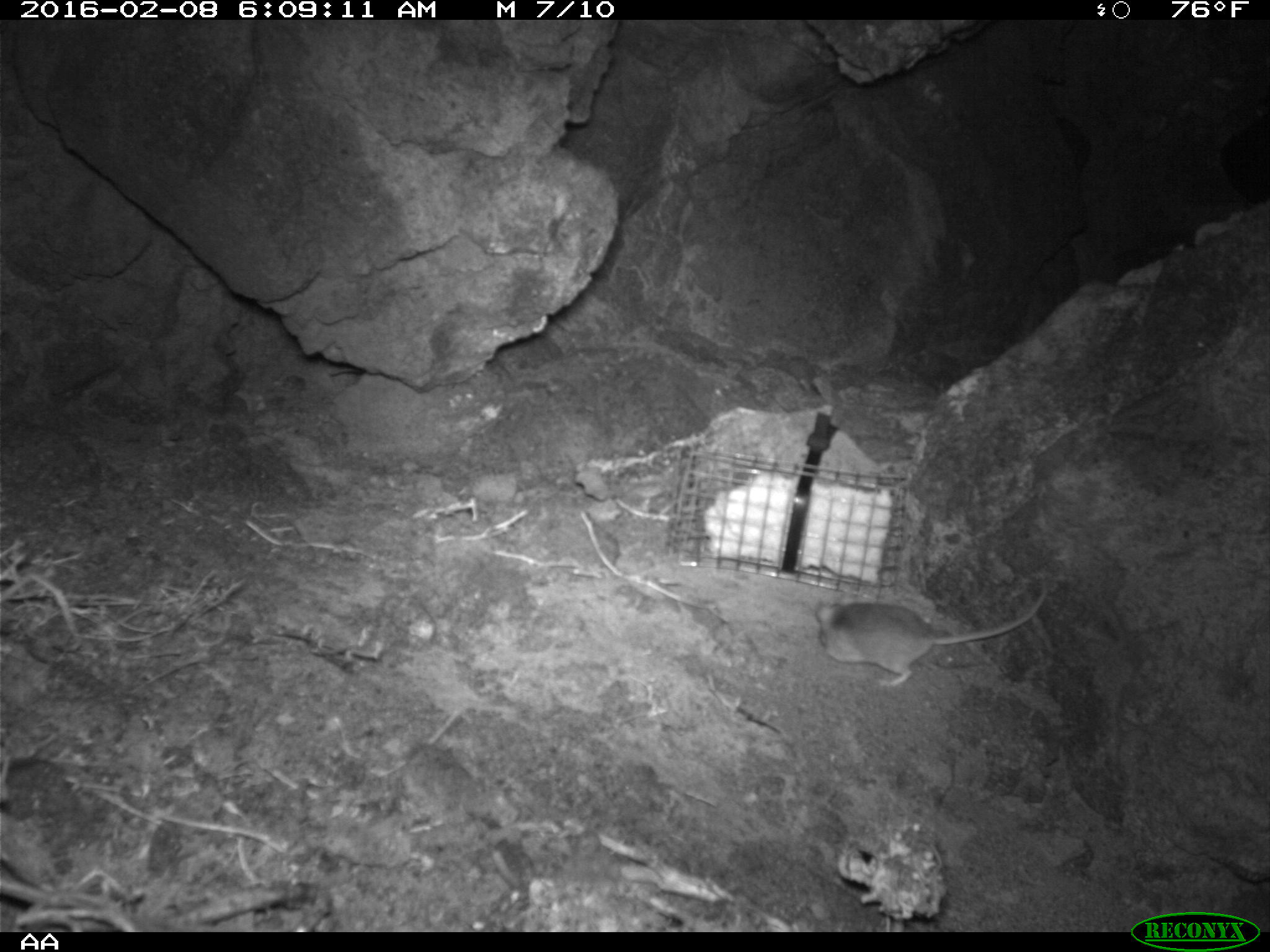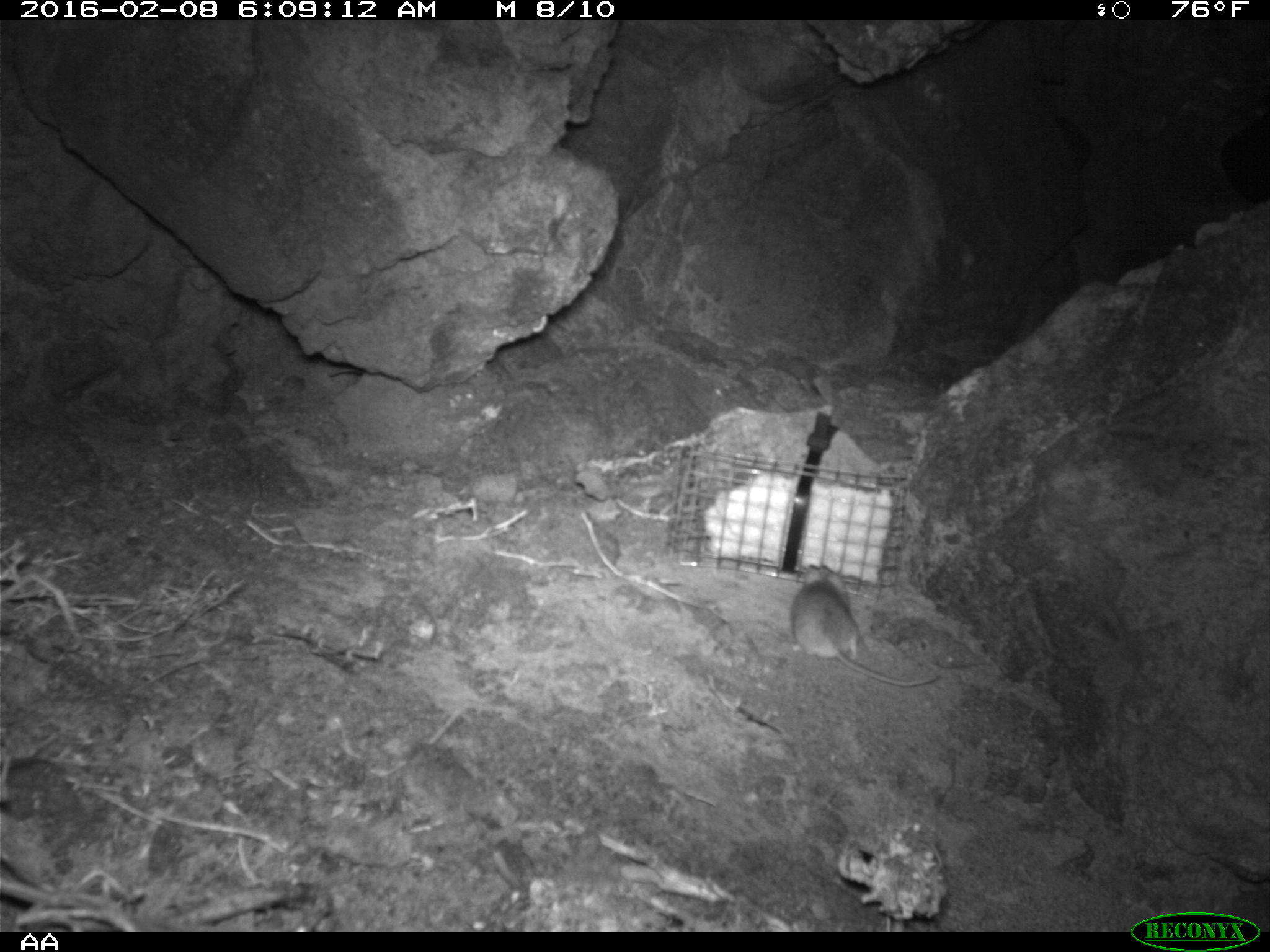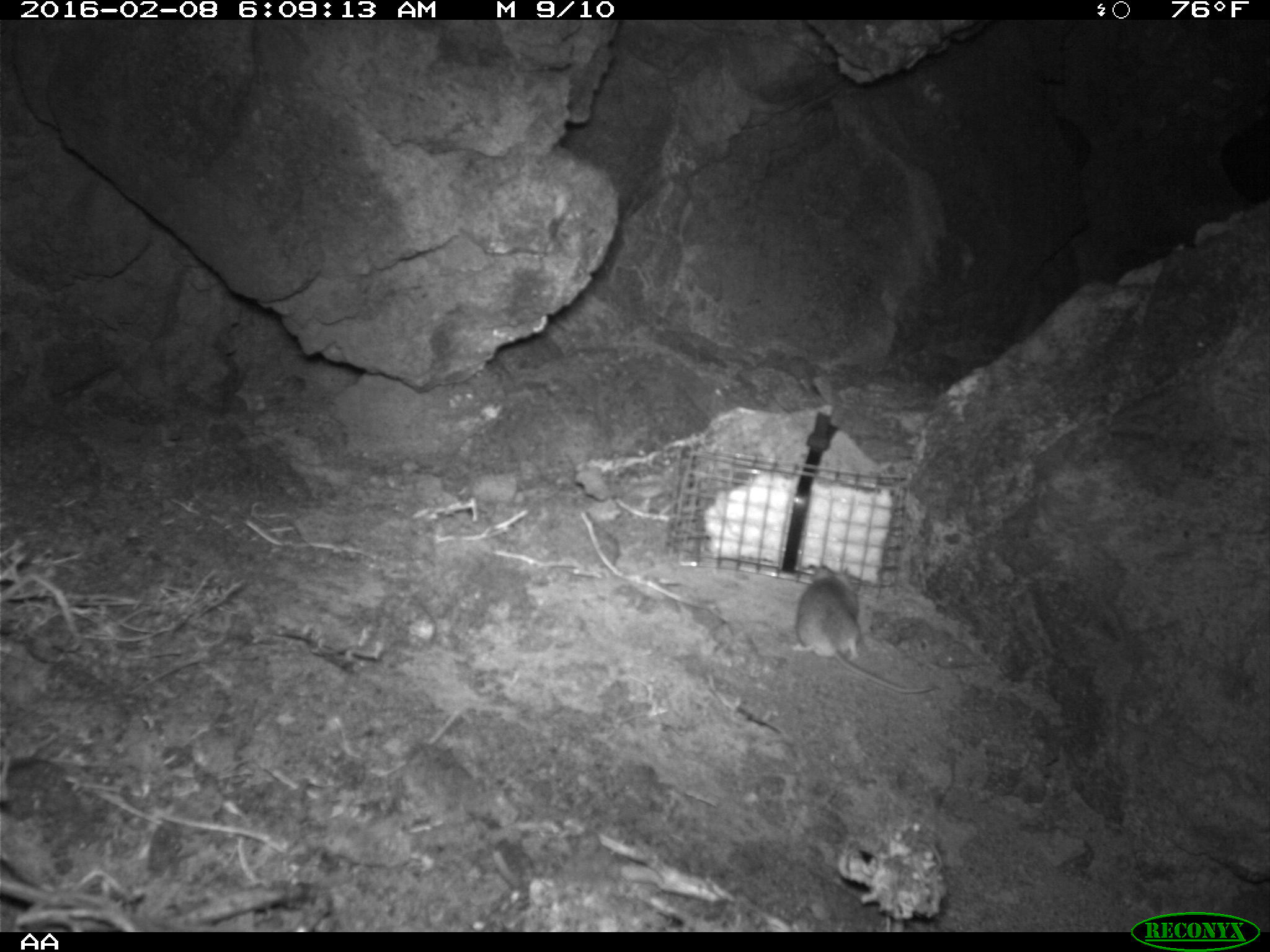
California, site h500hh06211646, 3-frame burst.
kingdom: Animalia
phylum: Chordata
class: Mammalia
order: Rodentia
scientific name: Rodentia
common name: rodent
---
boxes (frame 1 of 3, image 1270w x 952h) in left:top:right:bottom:
rodent: 817:580:1047:686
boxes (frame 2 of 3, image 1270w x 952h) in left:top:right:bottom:
rodent: 790:563:938:689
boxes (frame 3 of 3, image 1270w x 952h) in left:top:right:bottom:
rodent: 792:563:933:695